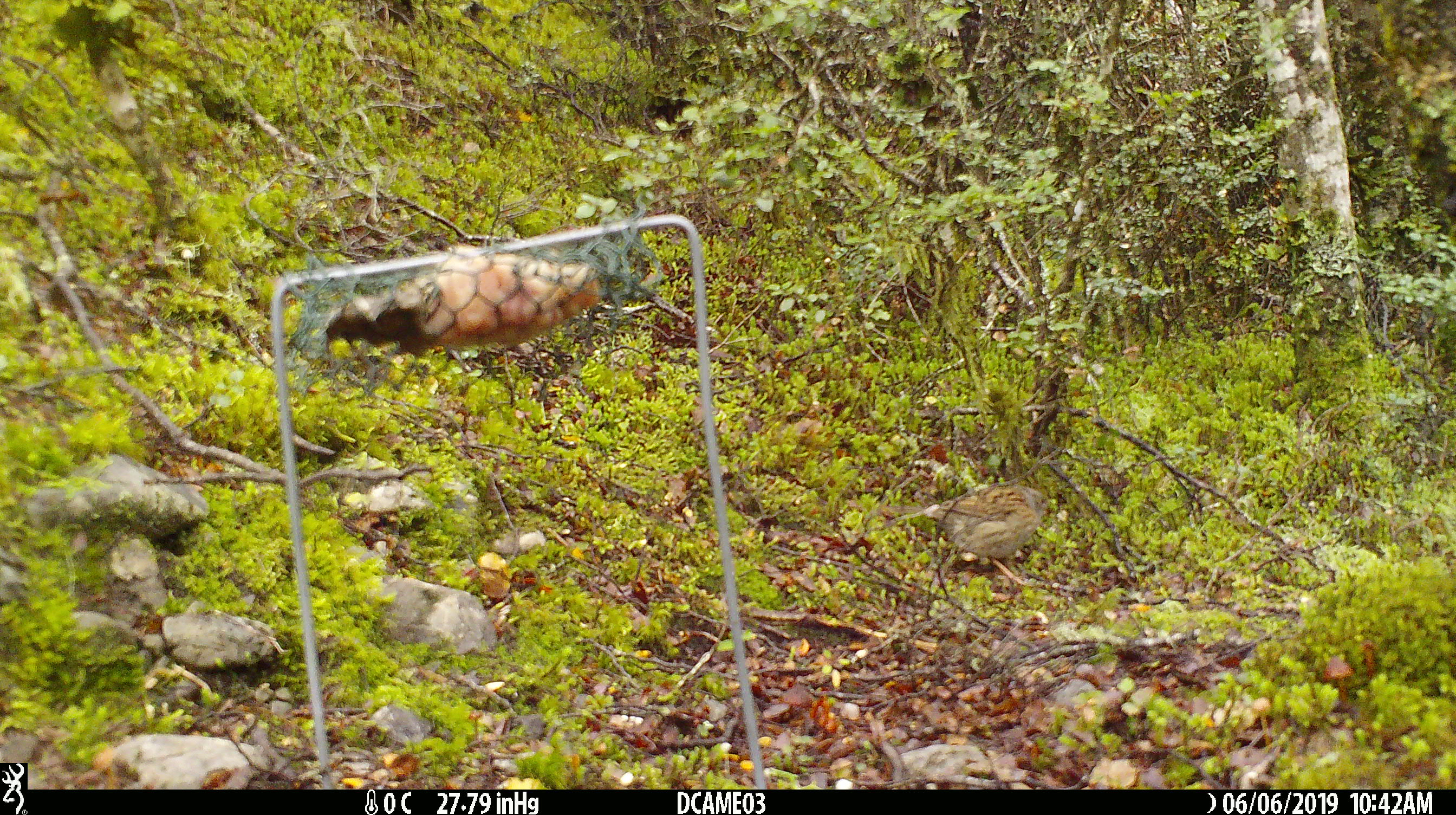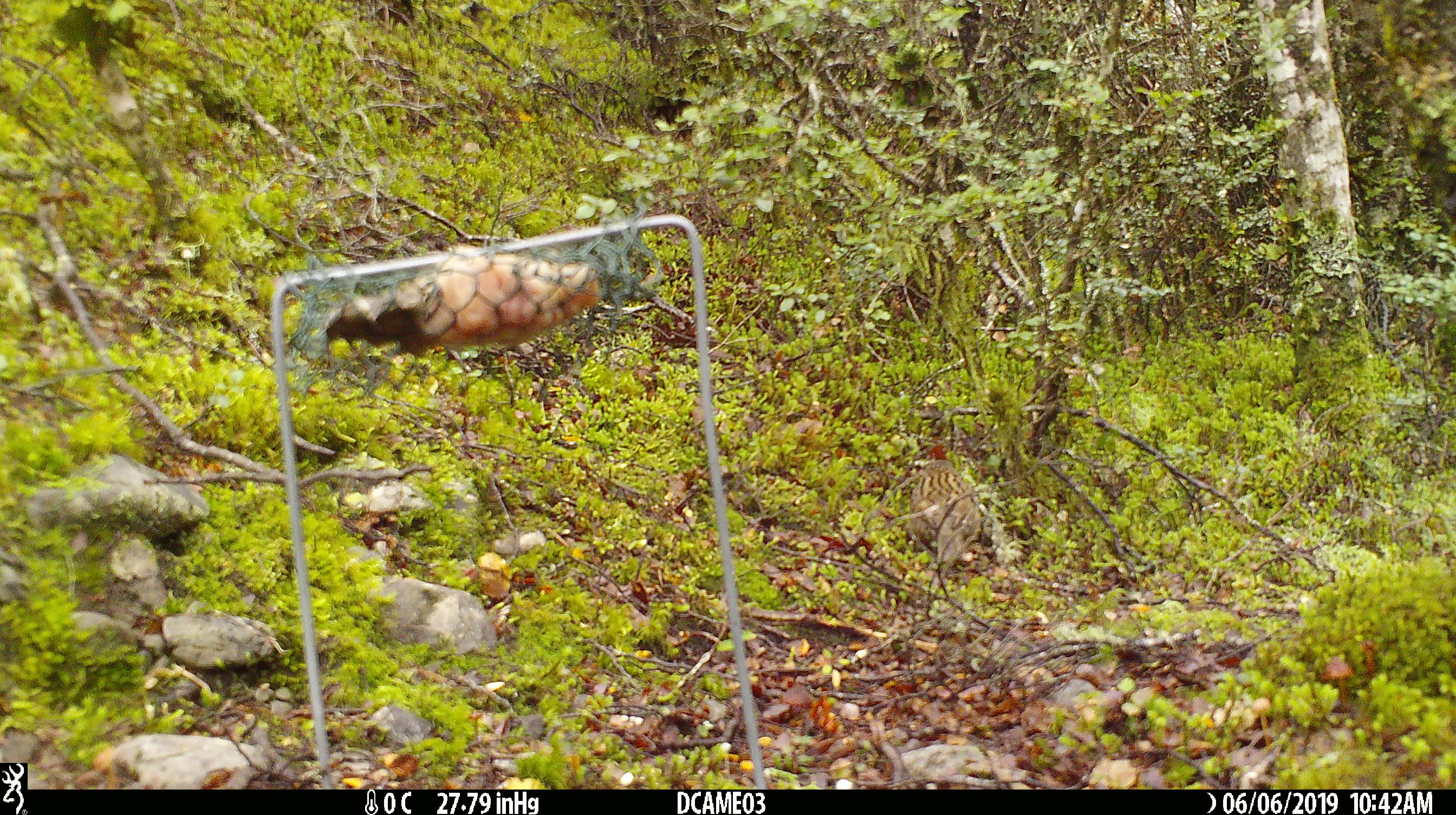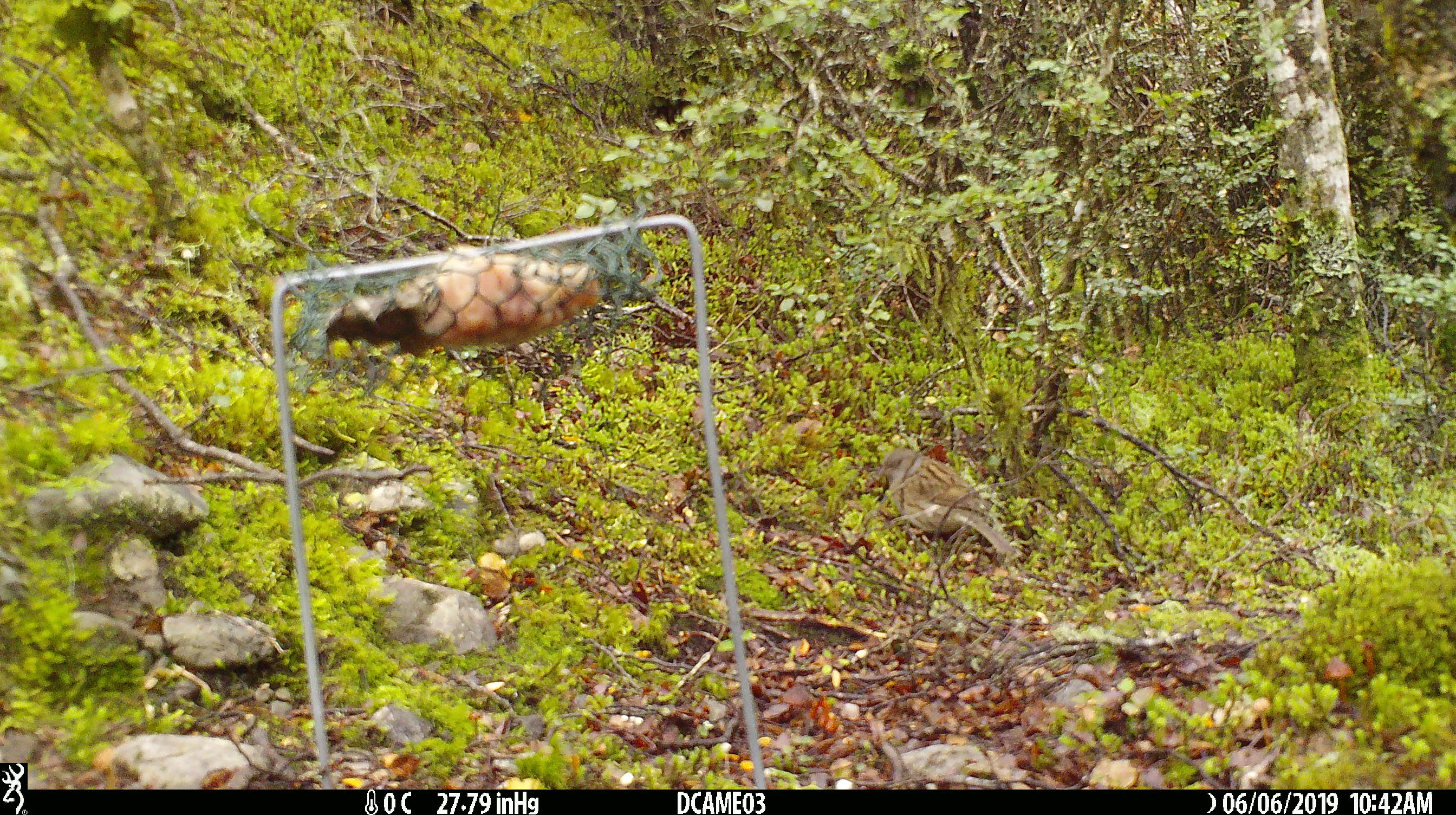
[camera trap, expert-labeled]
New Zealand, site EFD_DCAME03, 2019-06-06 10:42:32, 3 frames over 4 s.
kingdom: Animalia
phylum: Chordata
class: Aves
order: Passeriformes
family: Prunellidae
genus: Prunella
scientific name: Prunella modularis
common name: dunnock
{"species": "dunnock (Prunella modularis)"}